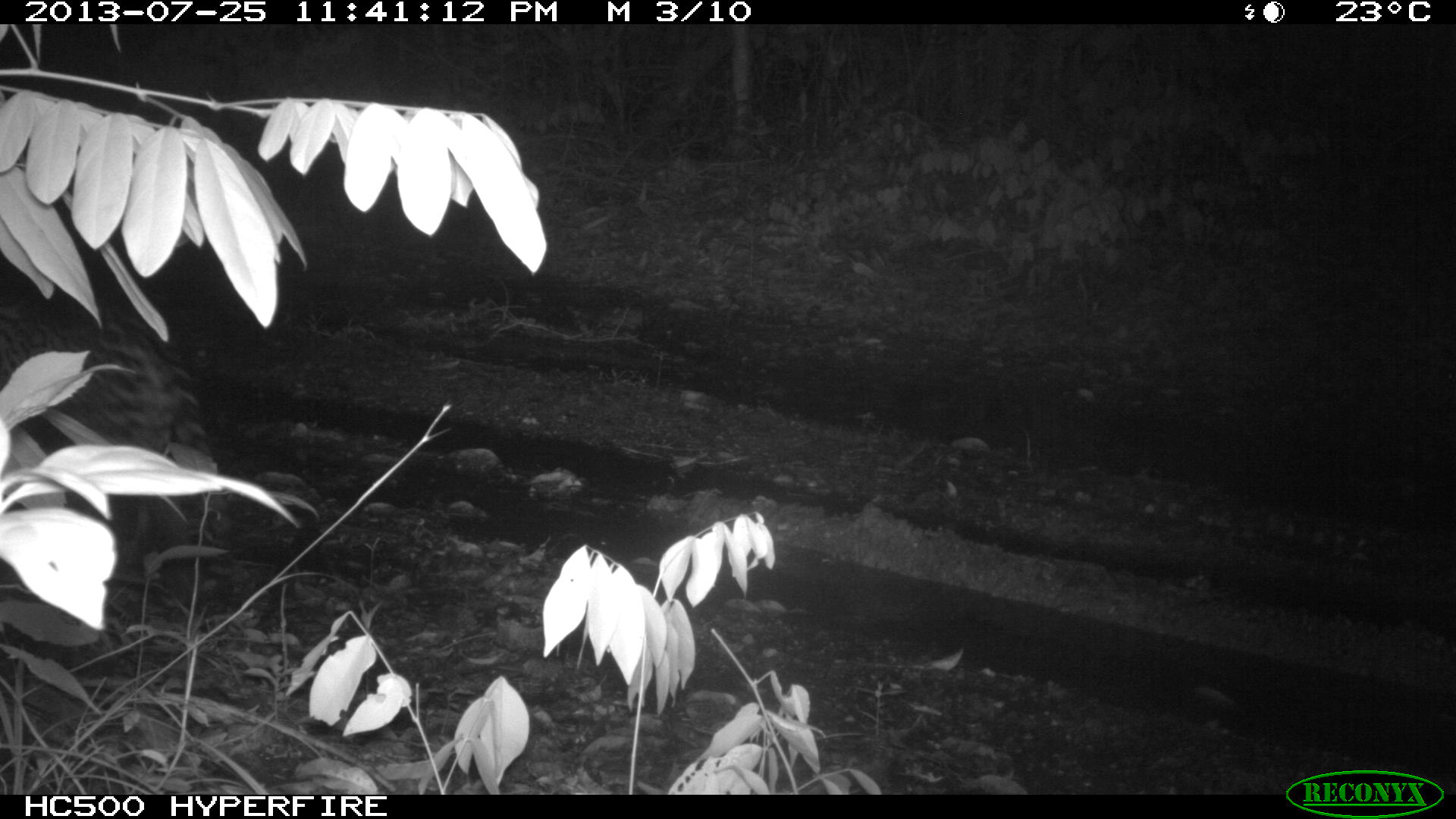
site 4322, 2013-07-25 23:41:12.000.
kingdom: Animalia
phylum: Chordata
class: Mammalia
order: Carnivora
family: Felidae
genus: Leopardus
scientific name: Leopardus pardalis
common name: ocelot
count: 1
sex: female